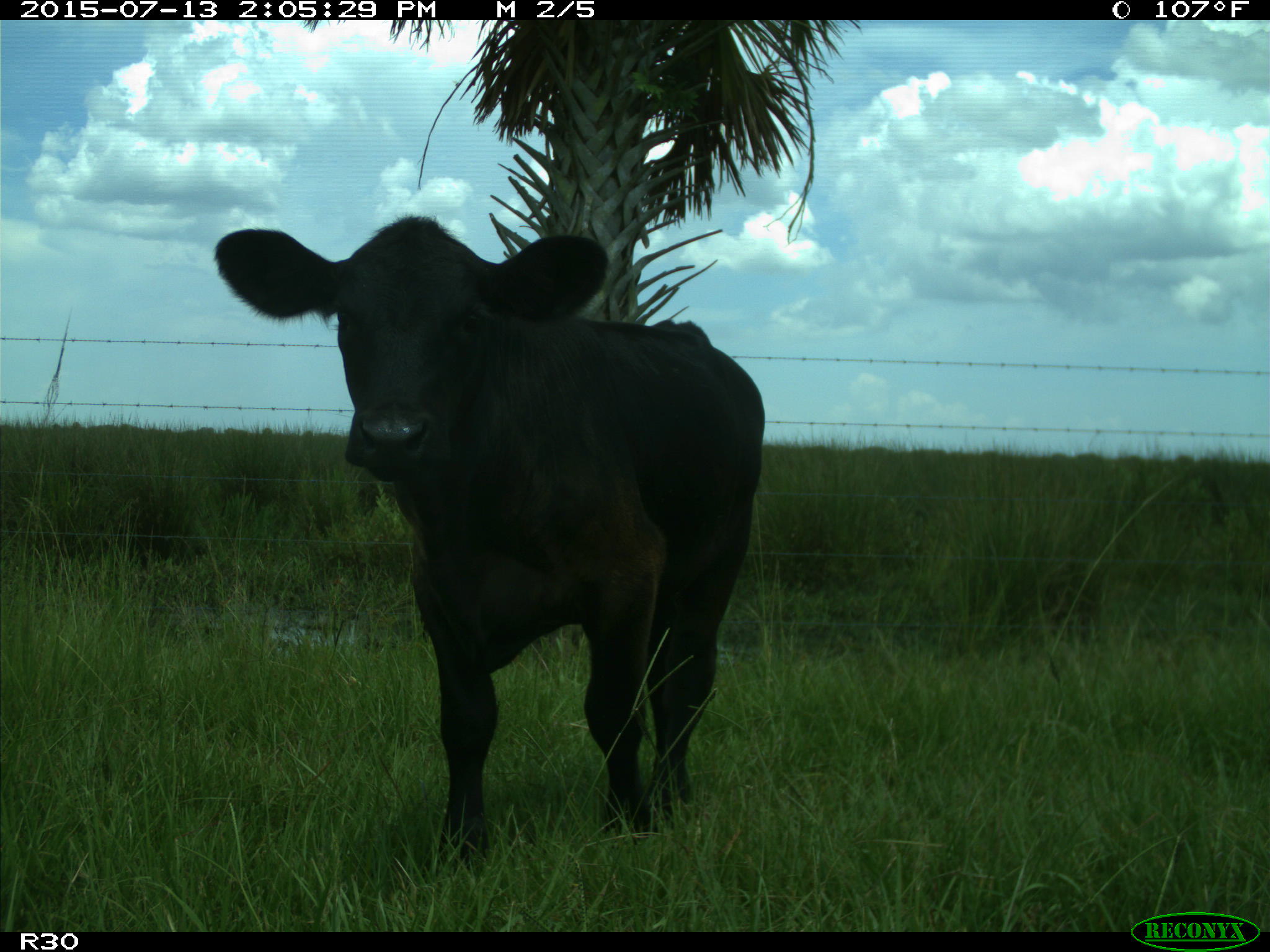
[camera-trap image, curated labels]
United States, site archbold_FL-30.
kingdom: Animalia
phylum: Chordata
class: Mammalia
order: Artiodactyla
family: Bovidae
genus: Bos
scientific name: Bos taurus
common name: domestic cow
Bos taurus (domestic cow).